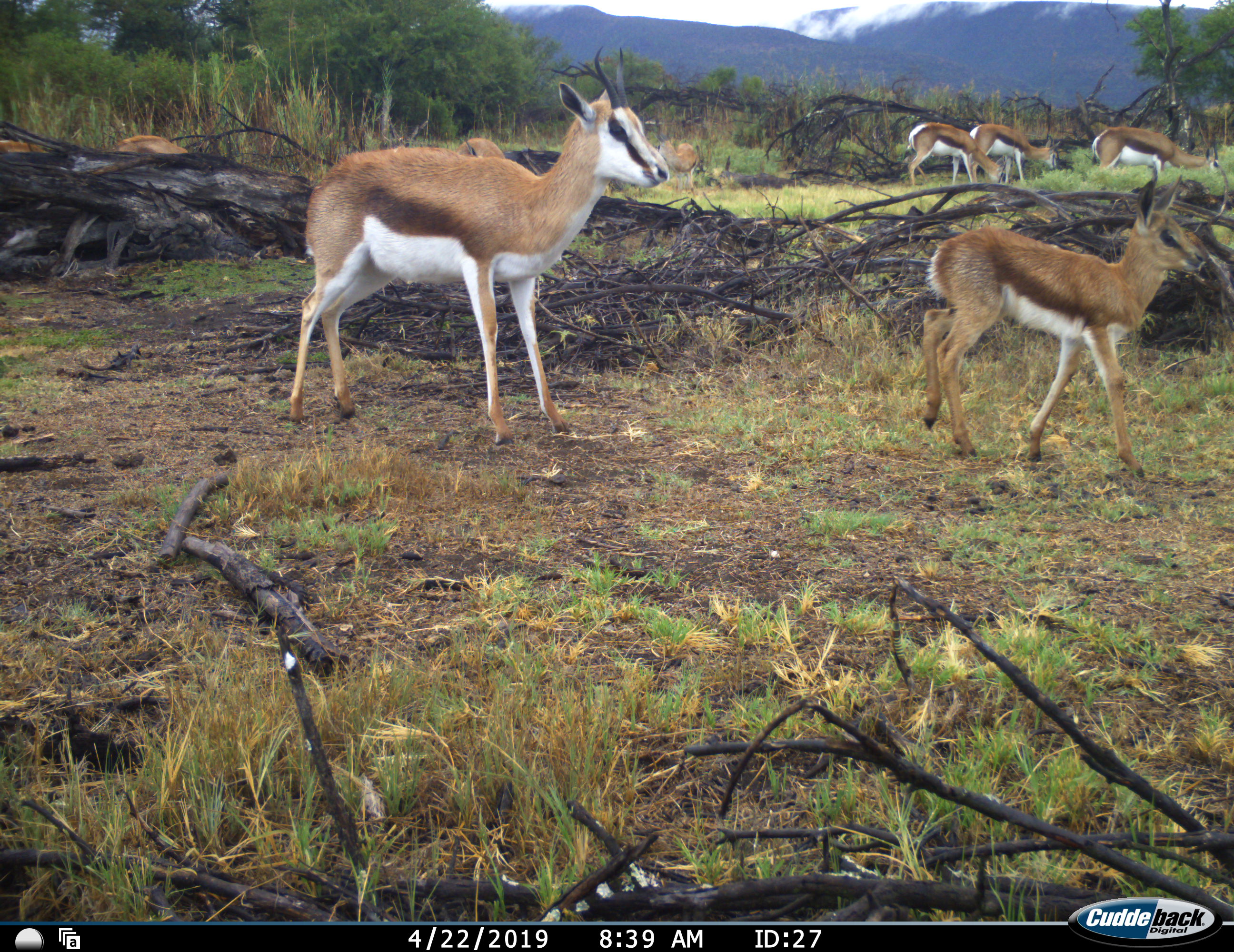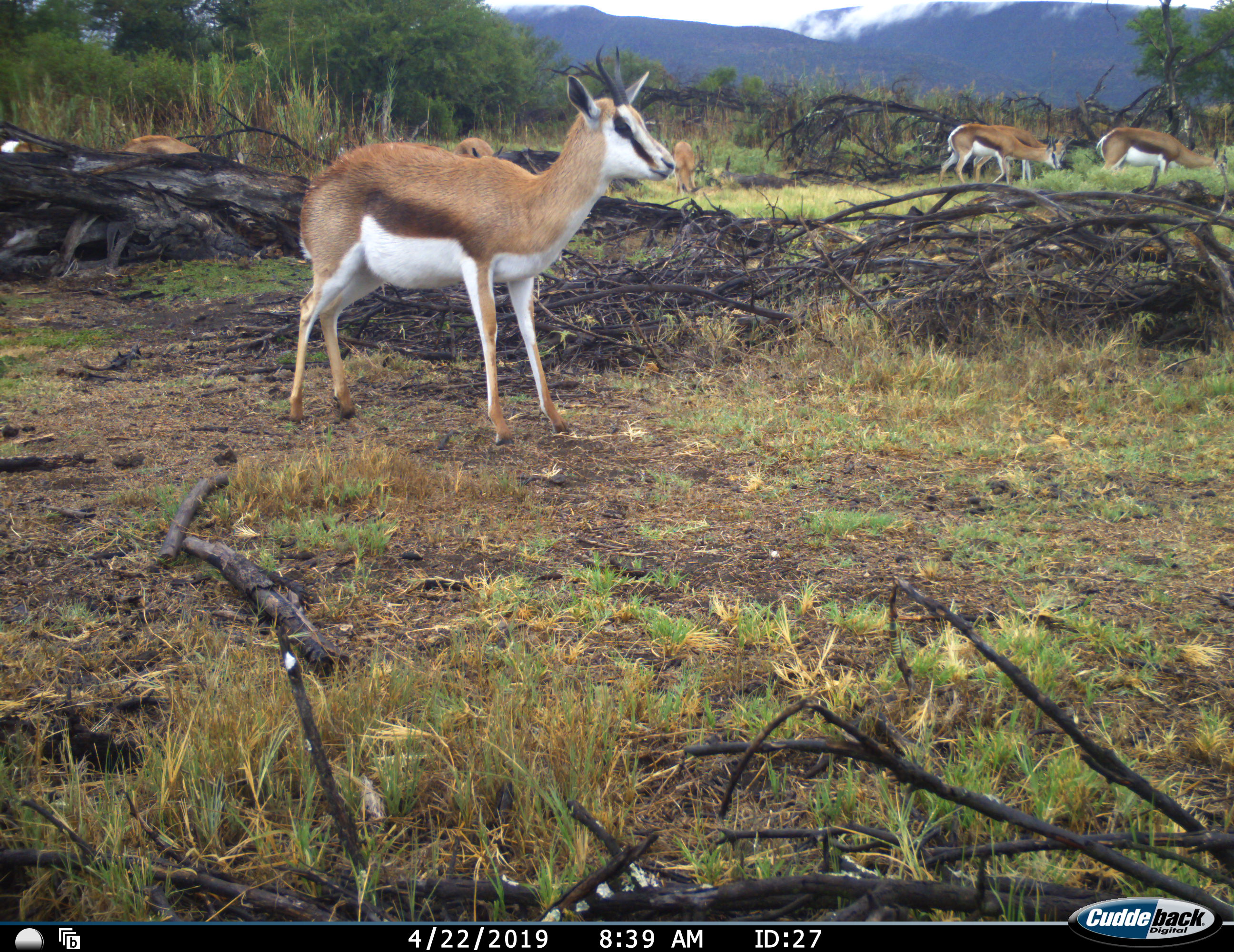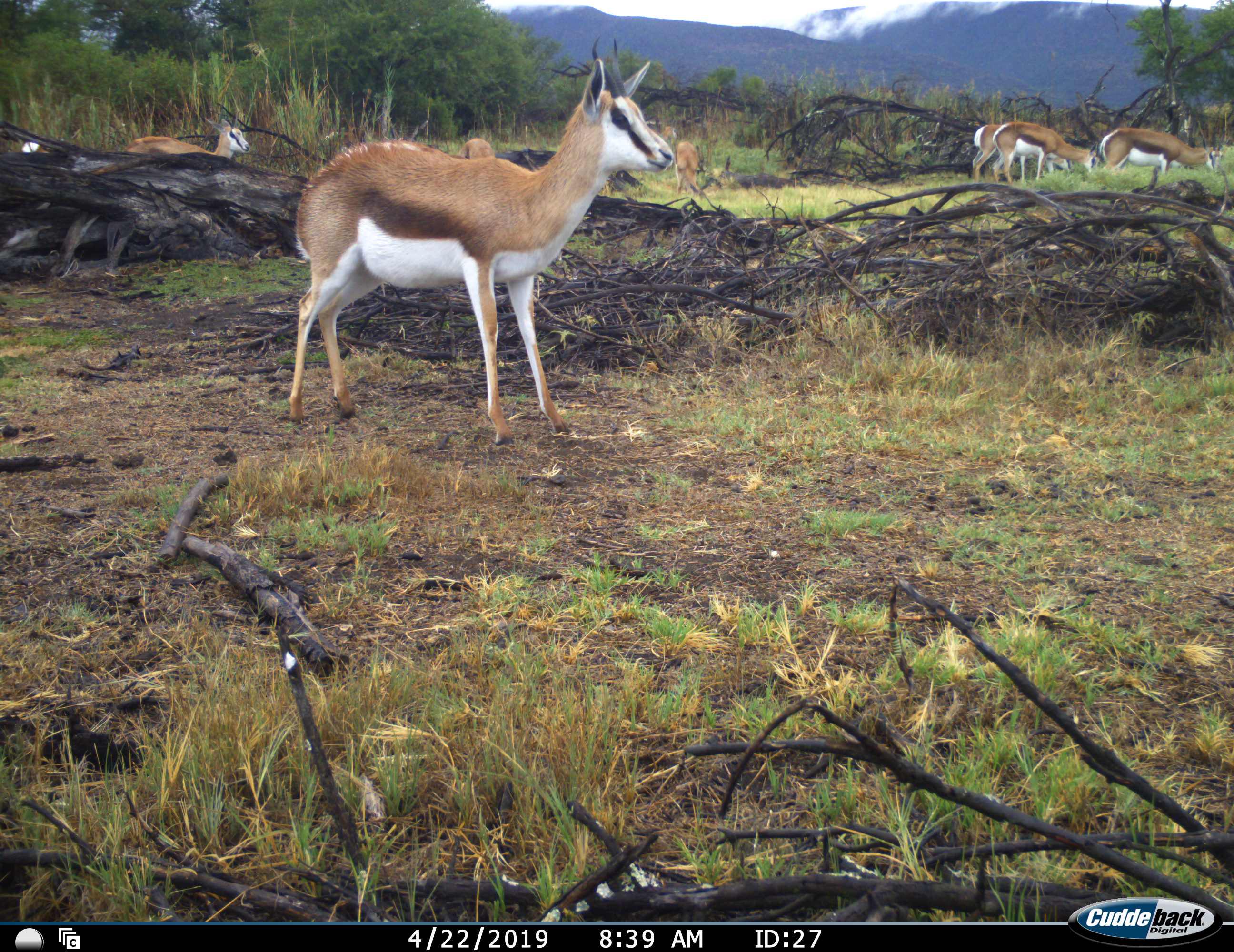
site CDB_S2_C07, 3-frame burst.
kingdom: Animalia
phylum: Chordata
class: Mammalia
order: Artiodactyla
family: Bovidae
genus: Antidorcas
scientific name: Antidorcas marsupialis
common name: springbok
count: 9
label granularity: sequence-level